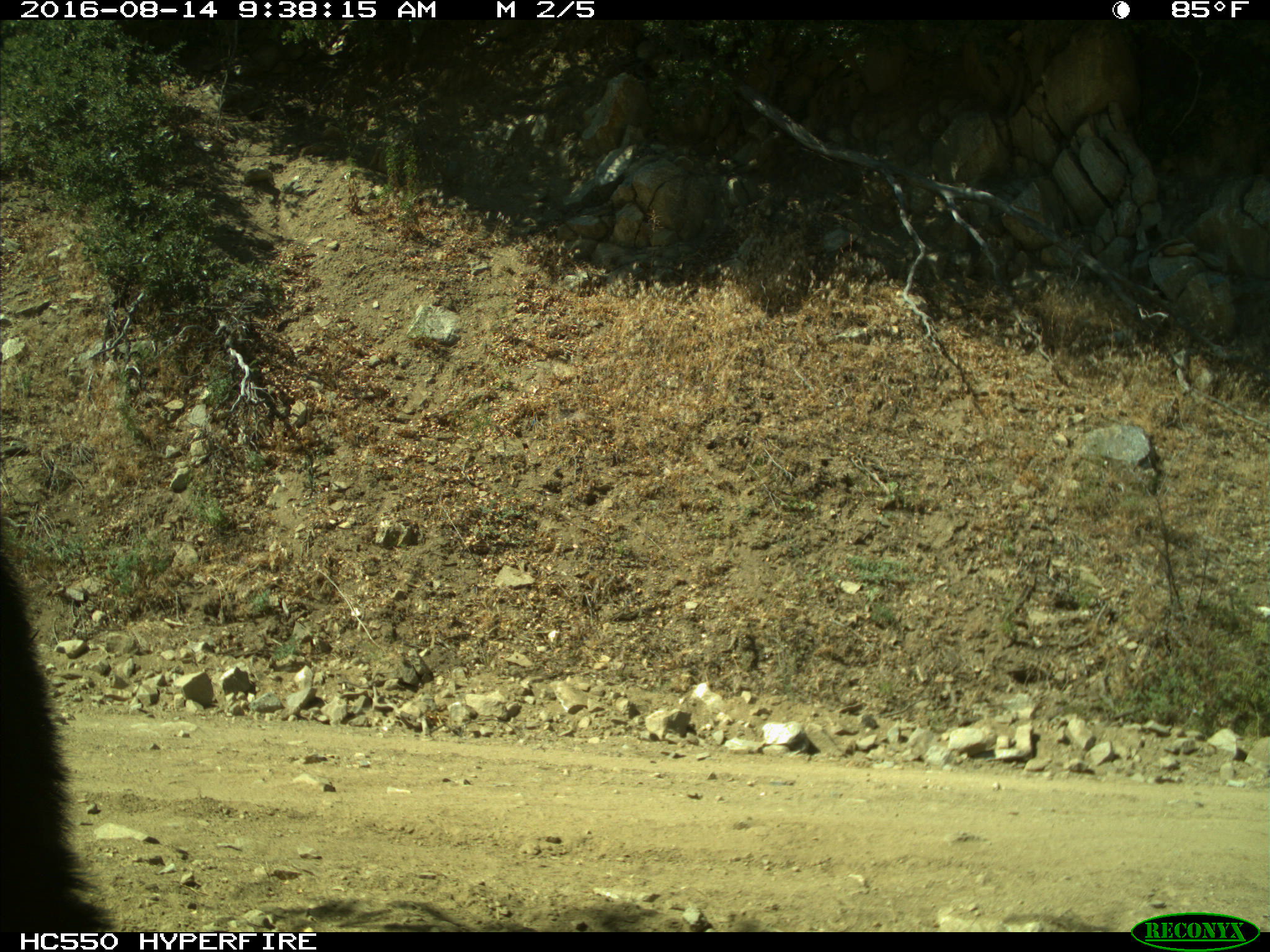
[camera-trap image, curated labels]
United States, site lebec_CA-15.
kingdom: Animalia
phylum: Chordata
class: Mammalia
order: Carnivora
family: Ursidae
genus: Ursus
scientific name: Ursus americanus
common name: american black bear